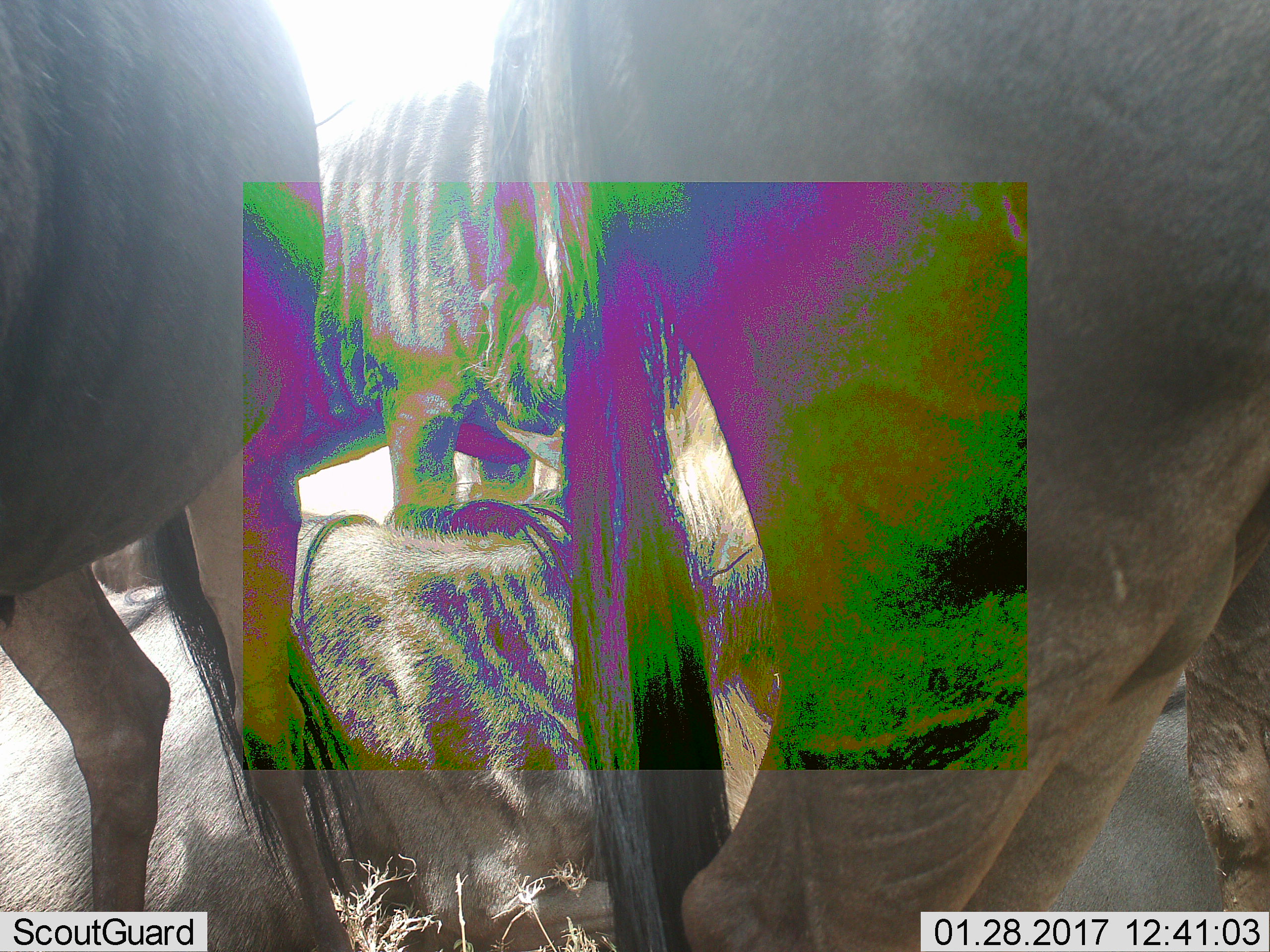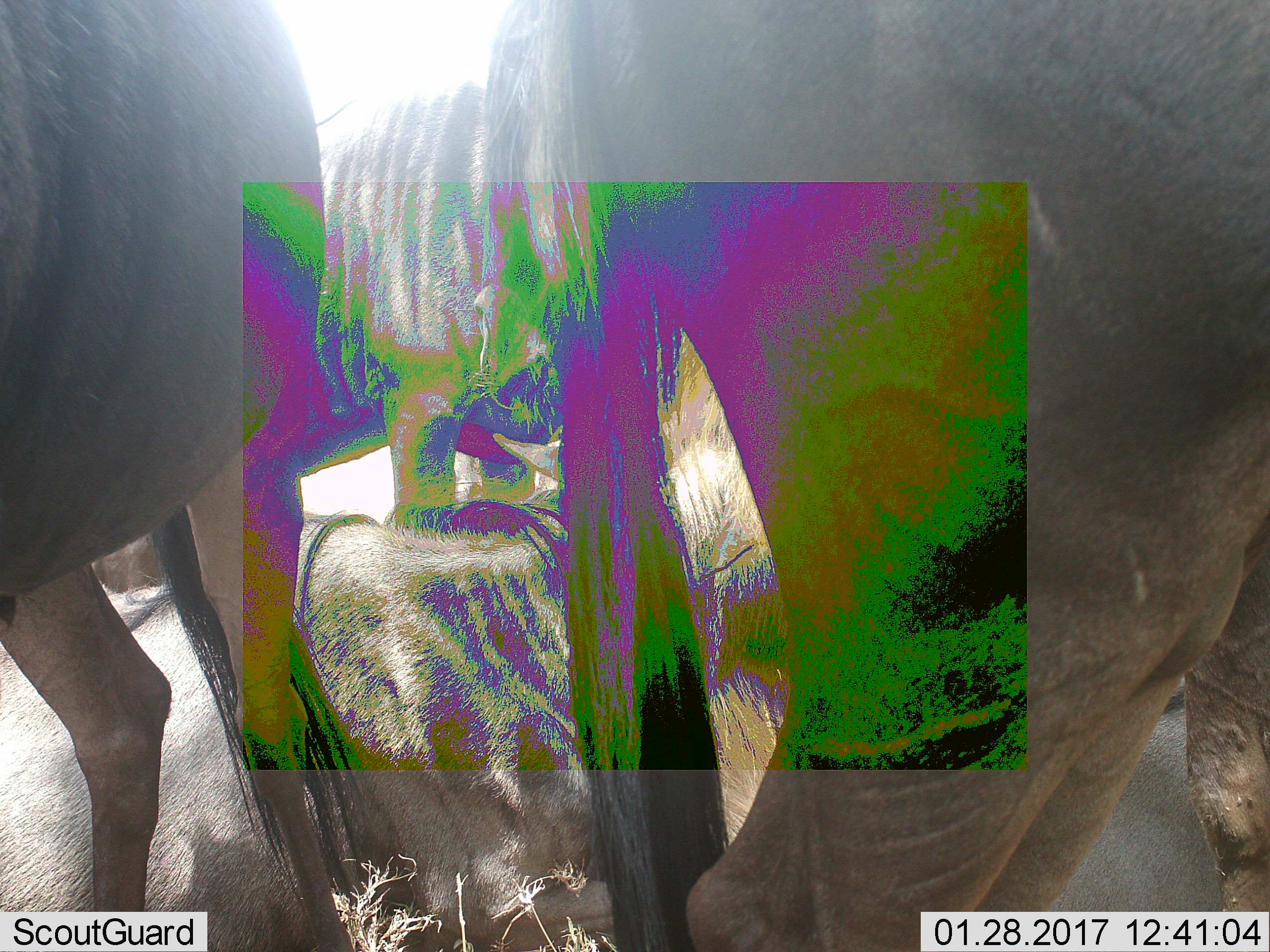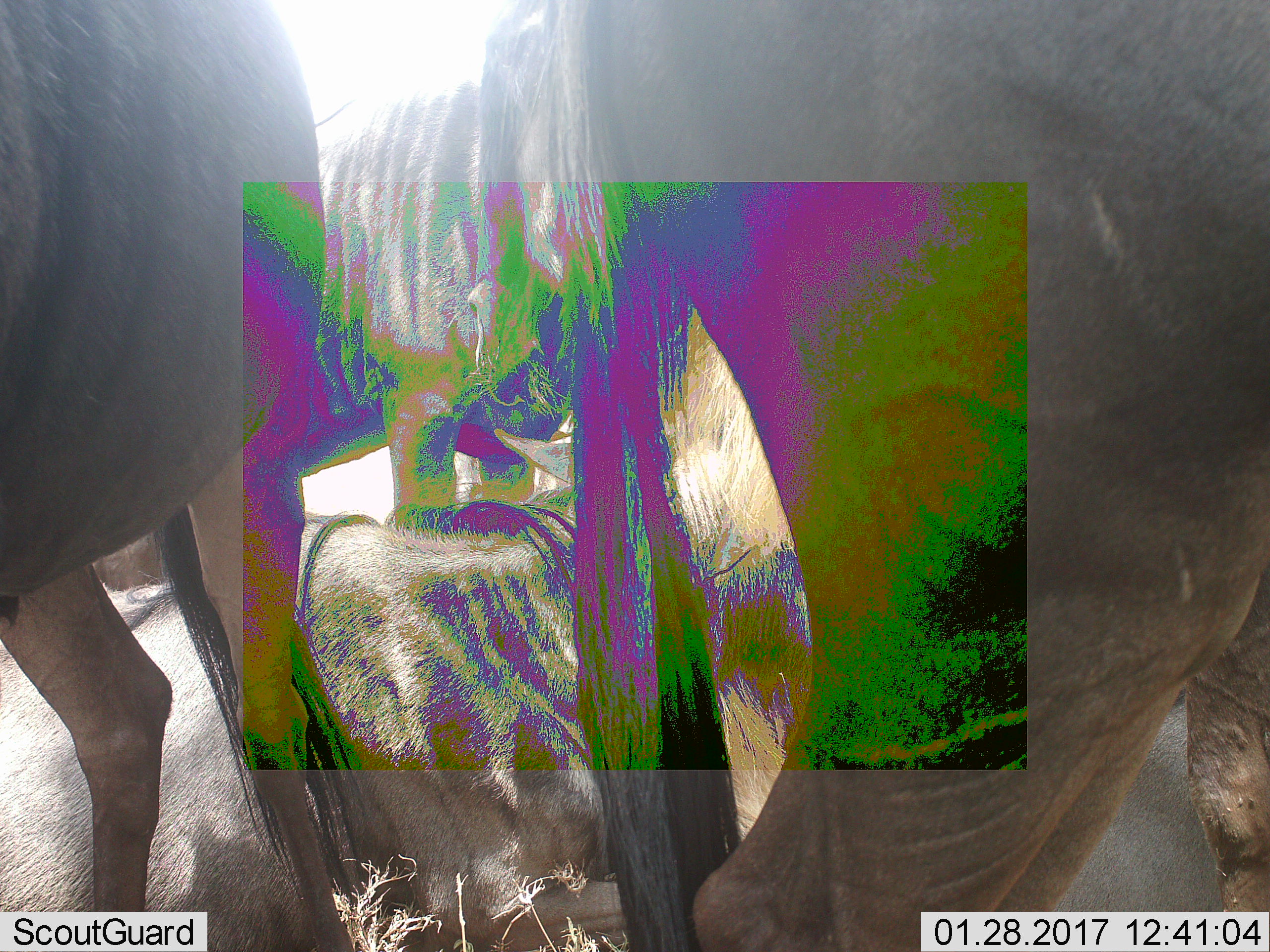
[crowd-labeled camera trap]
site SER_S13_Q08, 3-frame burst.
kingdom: Animalia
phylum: Chordata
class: Mammalia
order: Artiodactyla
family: Bovidae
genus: Connochaetes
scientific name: Connochaetes taurinus taurinus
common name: blue wildebeest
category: wildebeestblue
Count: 4.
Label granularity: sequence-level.